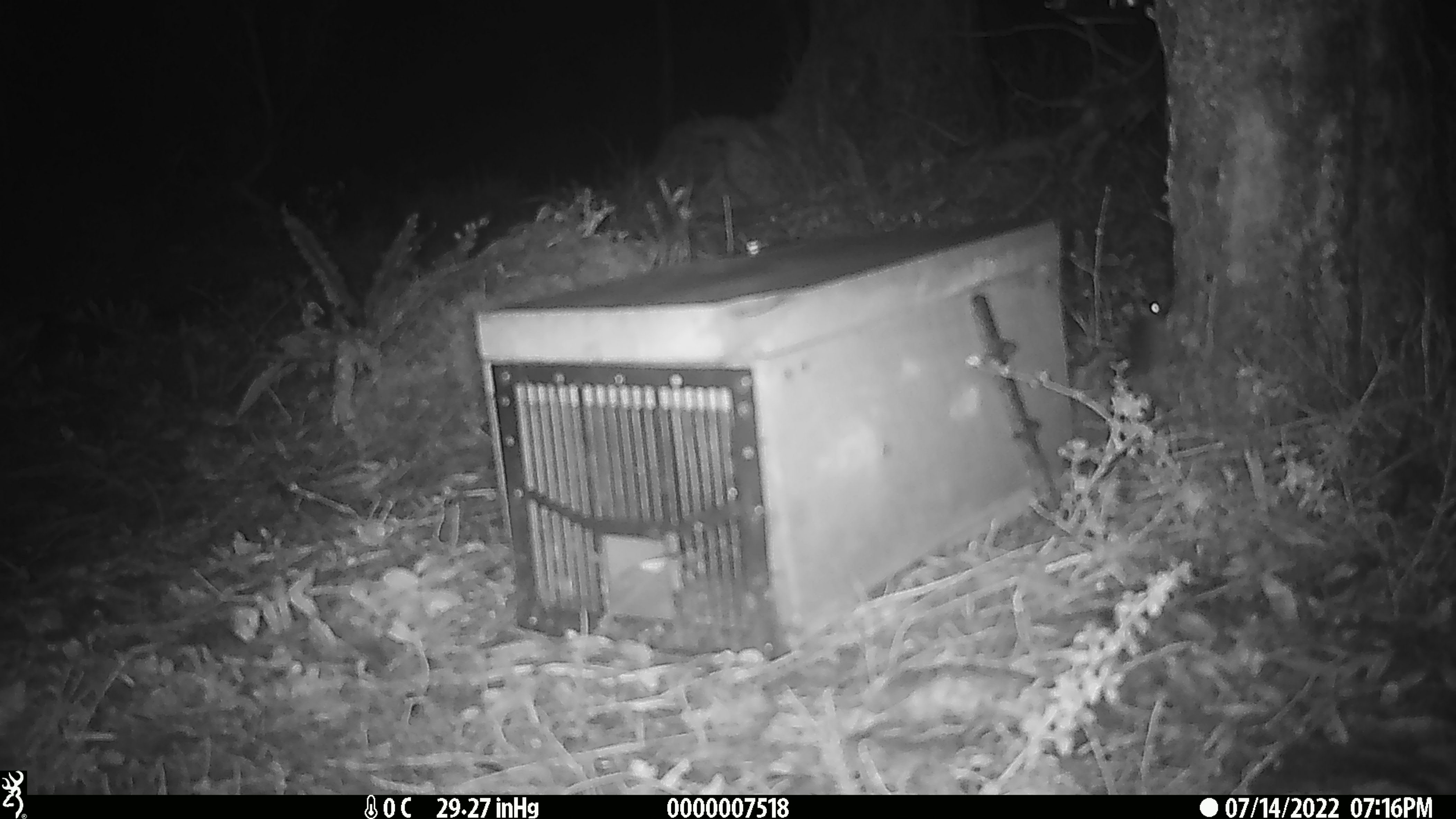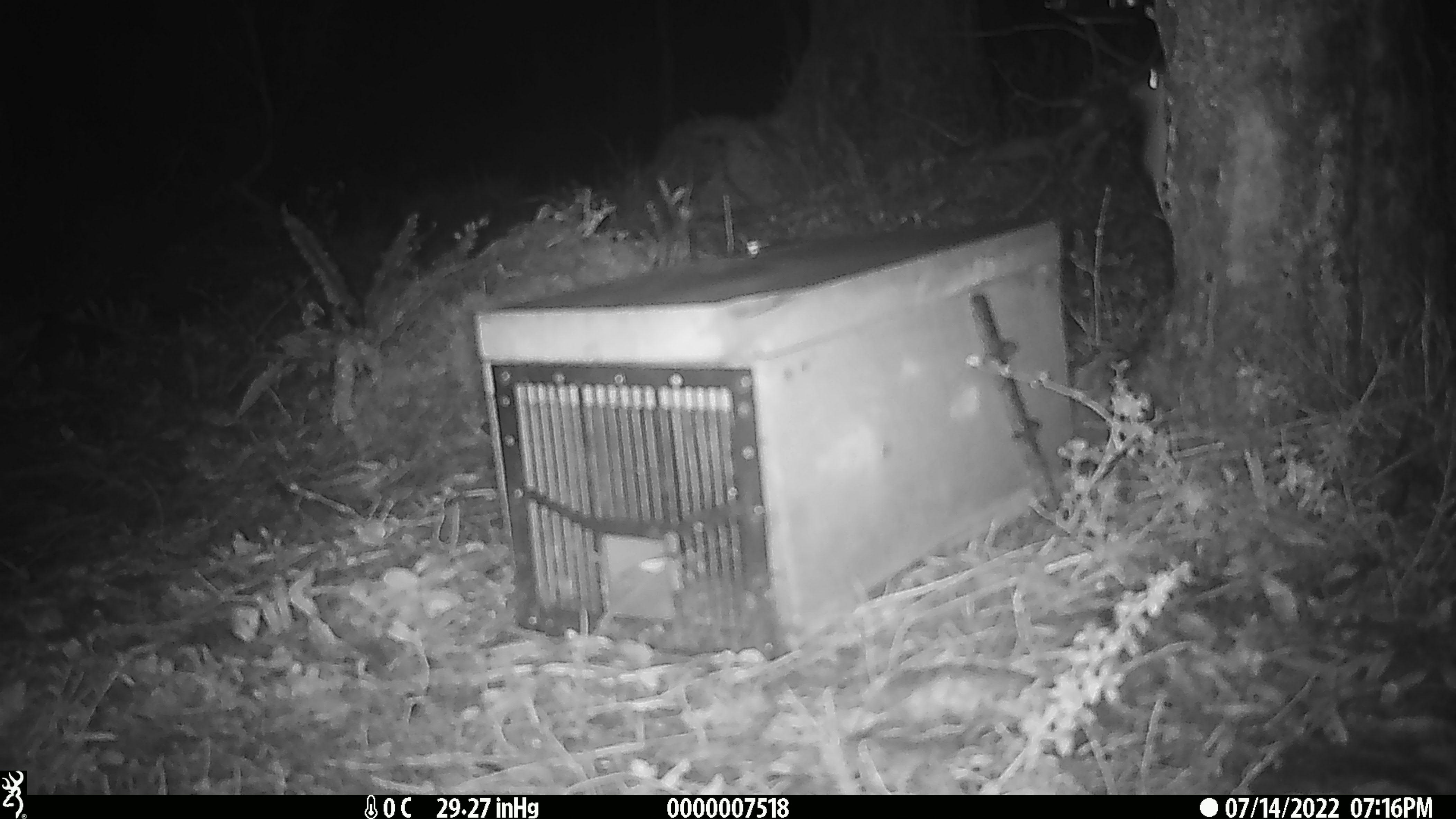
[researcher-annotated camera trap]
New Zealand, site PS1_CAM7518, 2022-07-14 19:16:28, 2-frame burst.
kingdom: Animalia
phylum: Chordata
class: Mammalia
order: Rodentia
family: Muridae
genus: Mus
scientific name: Mus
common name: mouse